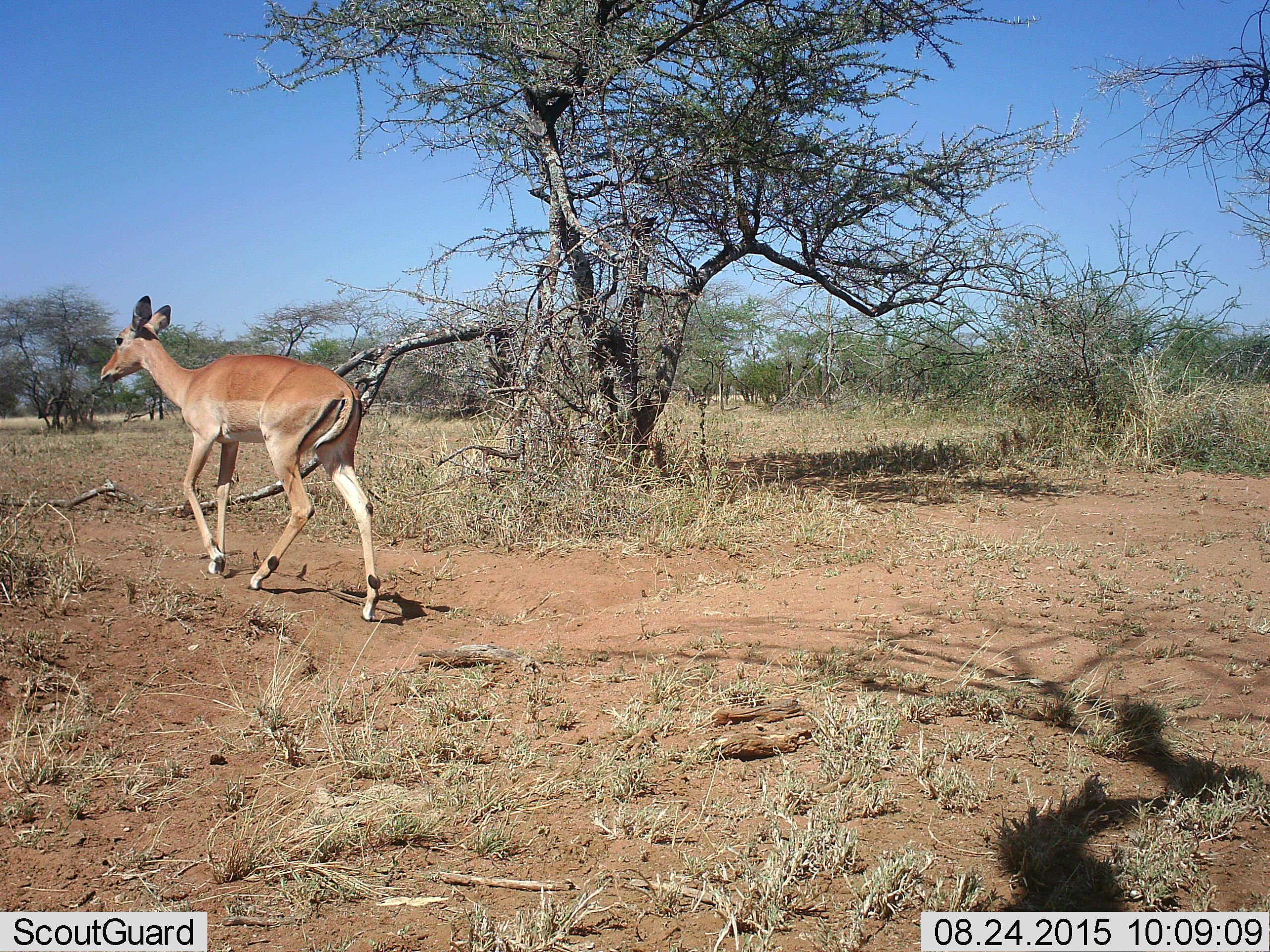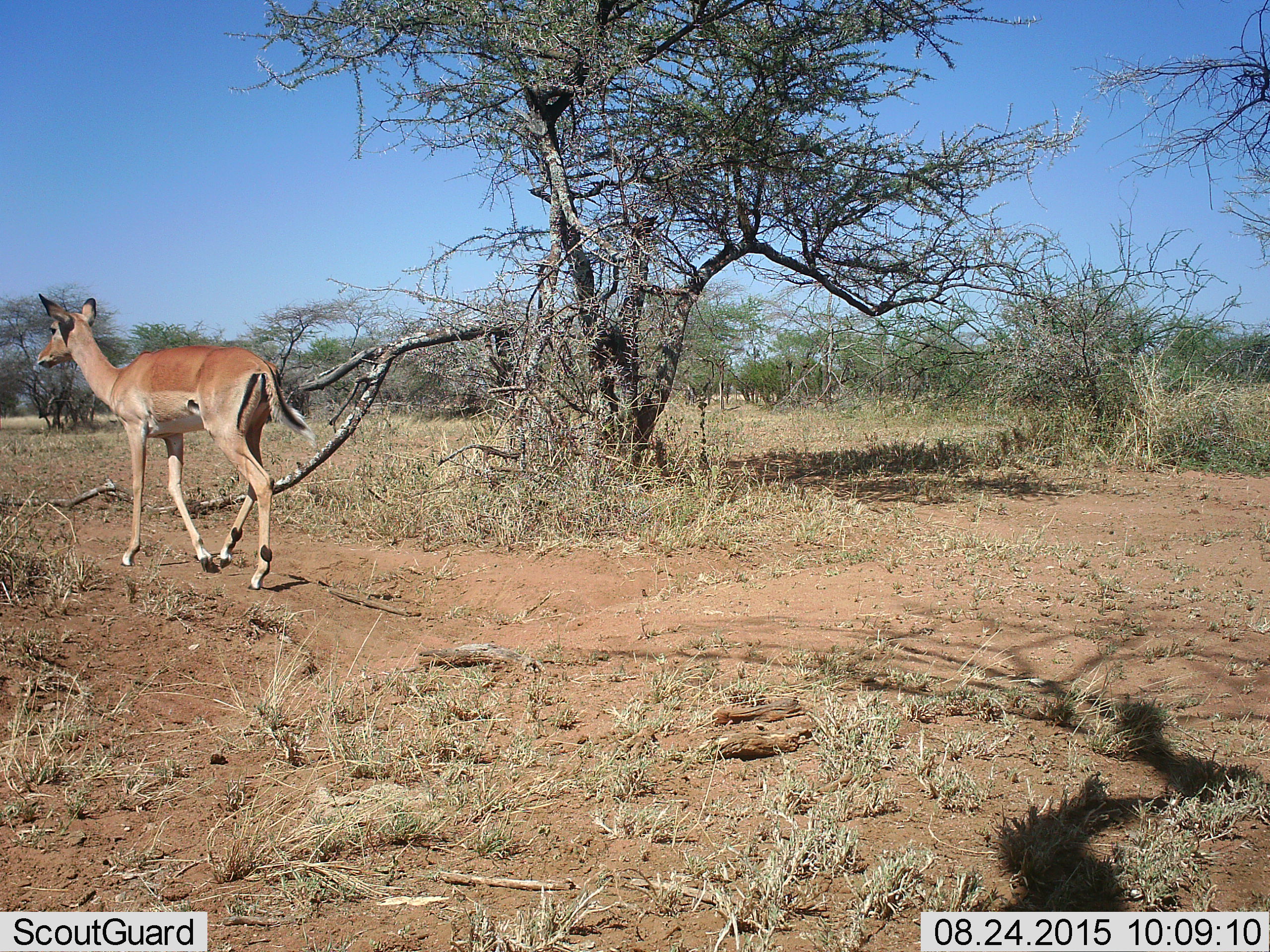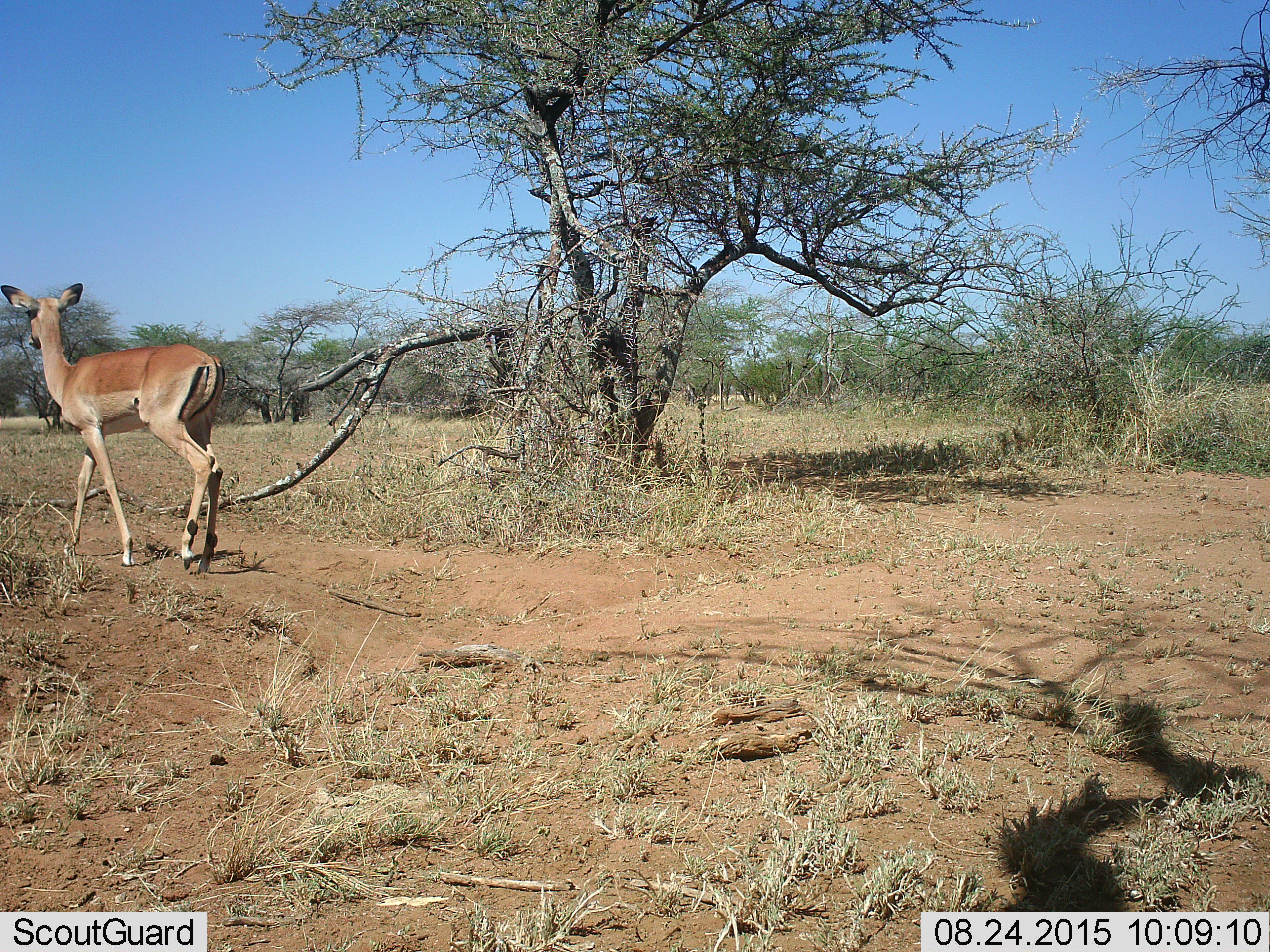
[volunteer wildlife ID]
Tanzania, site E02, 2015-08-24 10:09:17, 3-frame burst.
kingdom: Animalia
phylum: Chordata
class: Mammalia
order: Artiodactyla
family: Bovidae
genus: Aepyceros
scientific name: Aepyceros melampus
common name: impala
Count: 1.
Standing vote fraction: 20%.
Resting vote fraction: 0%.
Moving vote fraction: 90%.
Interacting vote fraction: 0%.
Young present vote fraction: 0%.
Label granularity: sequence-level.